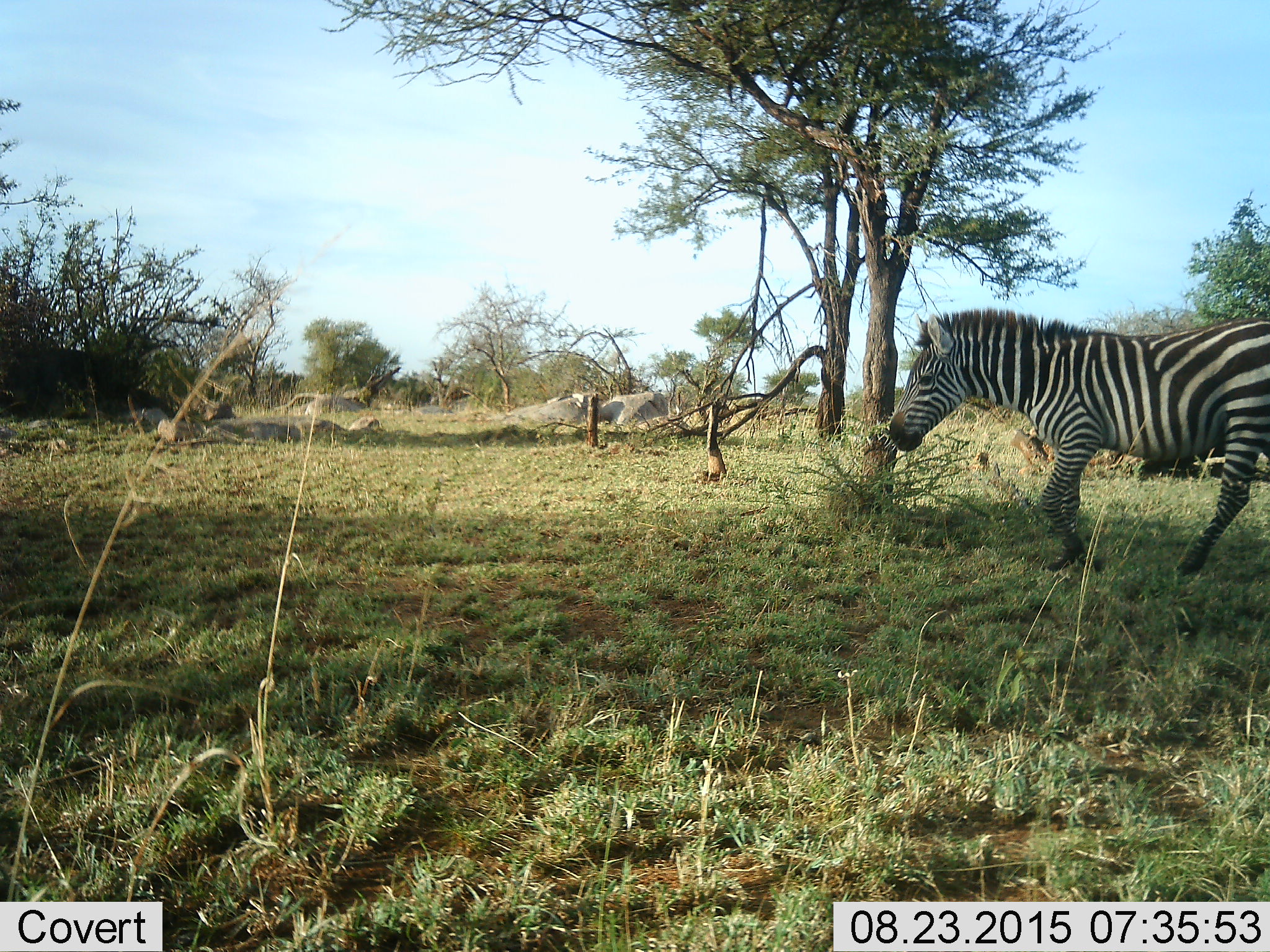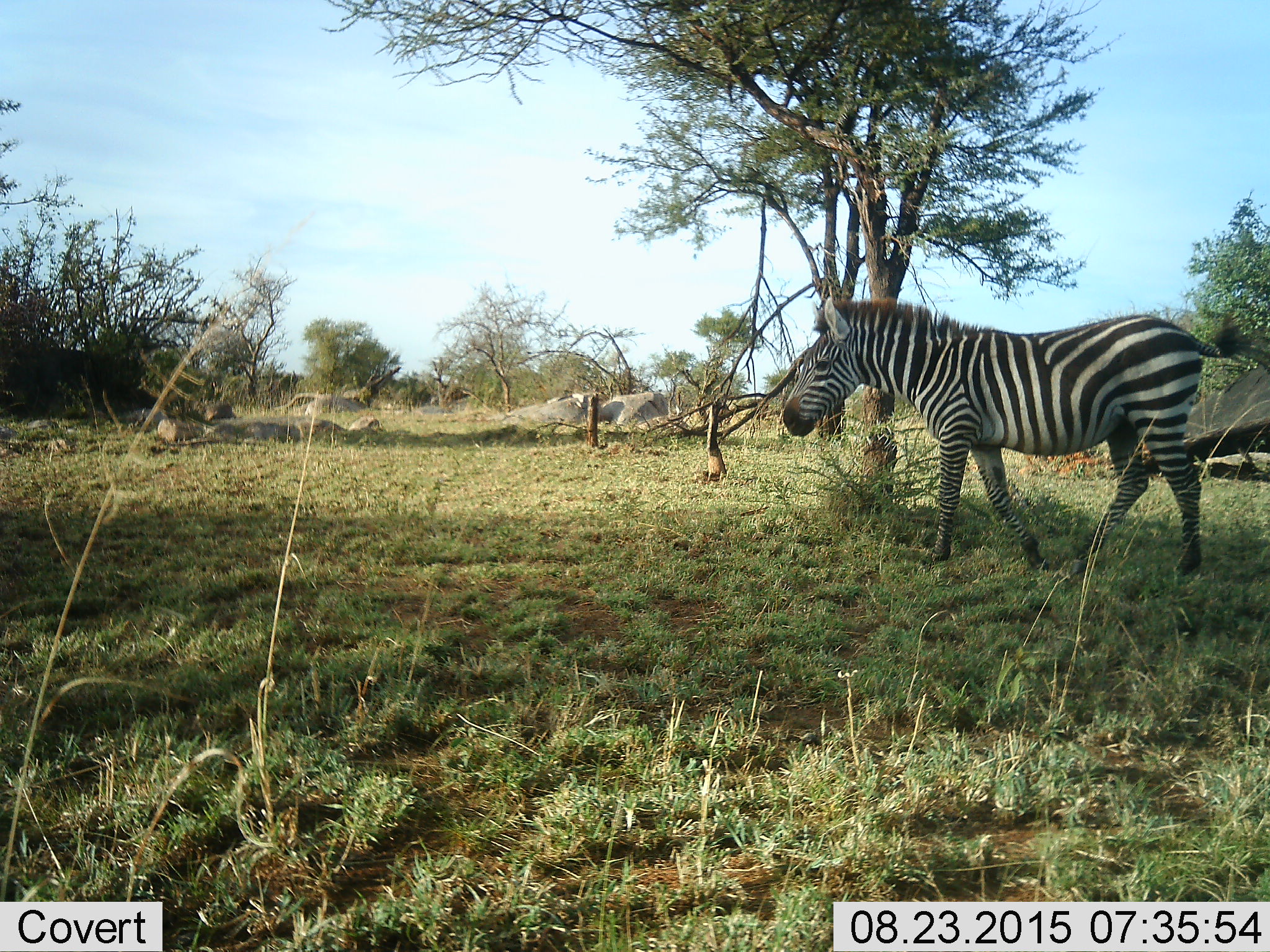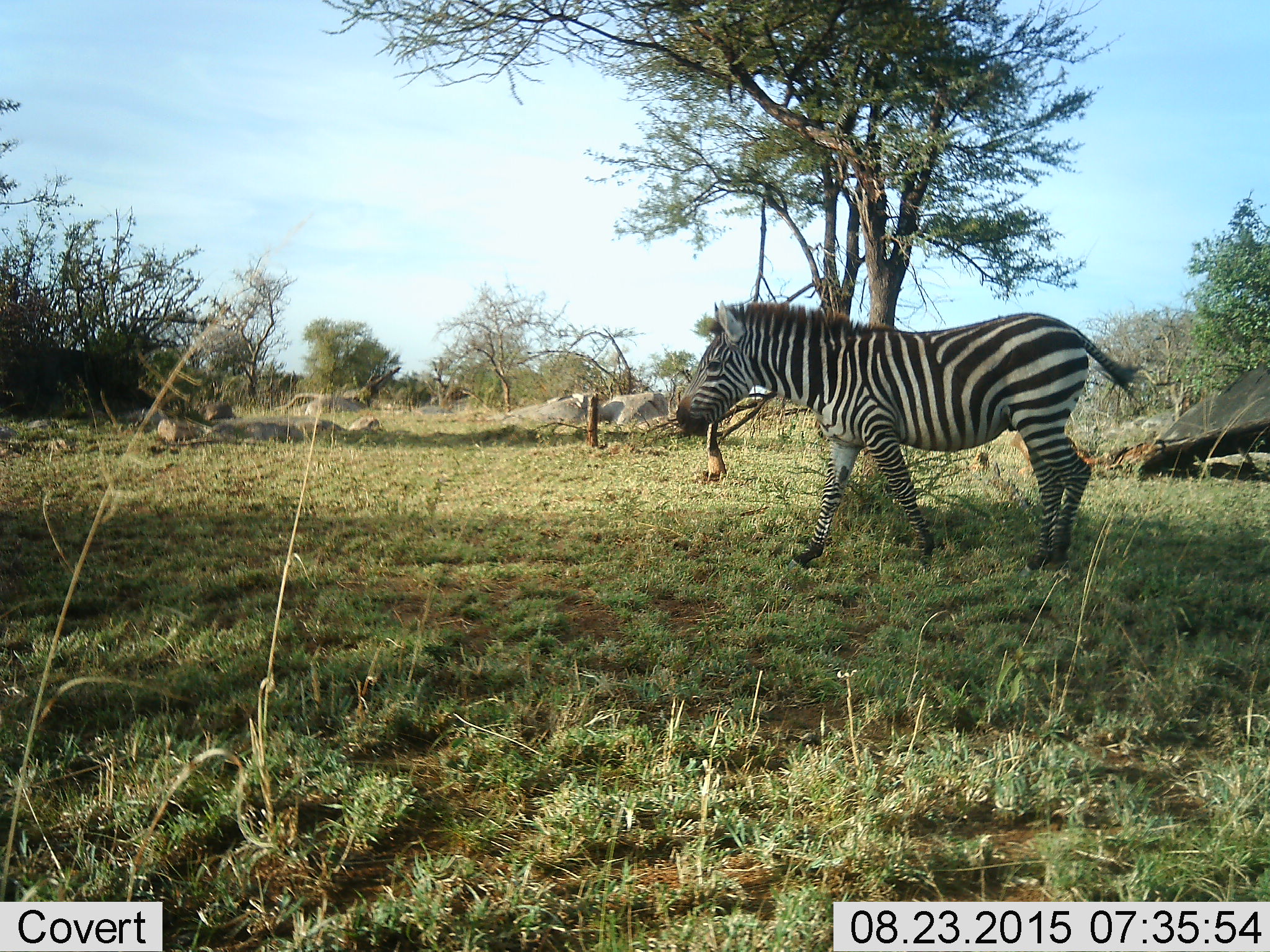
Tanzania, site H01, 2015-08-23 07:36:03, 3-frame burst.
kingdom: Animalia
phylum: Chordata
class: Mammalia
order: Perissodactyla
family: Equidae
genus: Equus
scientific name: Equus quagga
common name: plains zebra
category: zebra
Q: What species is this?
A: Zebra (plains zebra) (Equus quagga).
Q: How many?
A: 1.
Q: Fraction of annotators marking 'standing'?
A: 0%.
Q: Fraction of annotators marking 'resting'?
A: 0%.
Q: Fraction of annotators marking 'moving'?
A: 100%.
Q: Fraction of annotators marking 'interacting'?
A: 0%.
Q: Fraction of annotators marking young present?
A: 10%.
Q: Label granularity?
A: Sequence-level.